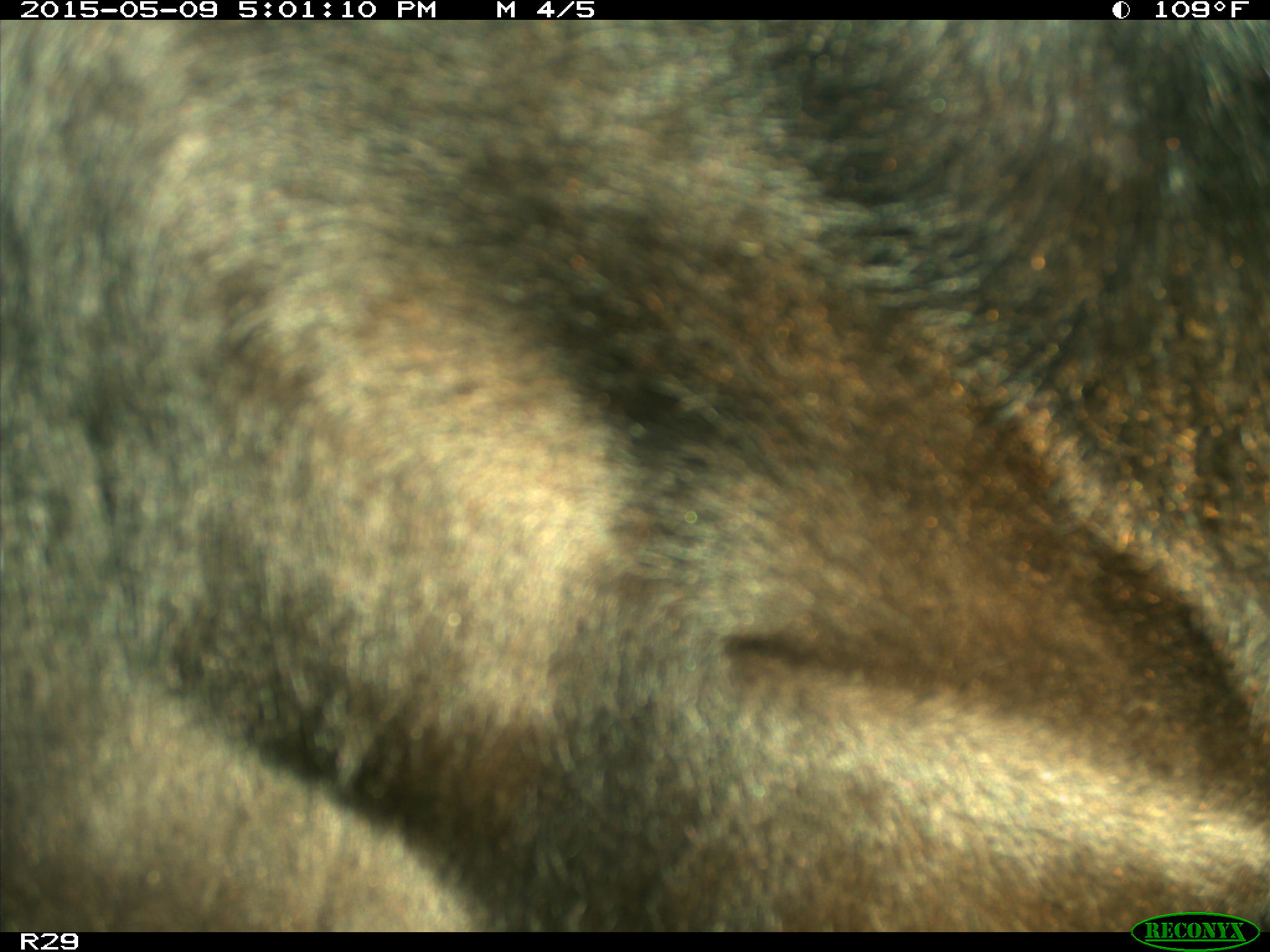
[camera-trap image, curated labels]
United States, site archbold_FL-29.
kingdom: Animalia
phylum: Chordata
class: Mammalia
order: Artiodactyla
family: Bovidae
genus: Bos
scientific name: Bos taurus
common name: domestic cow